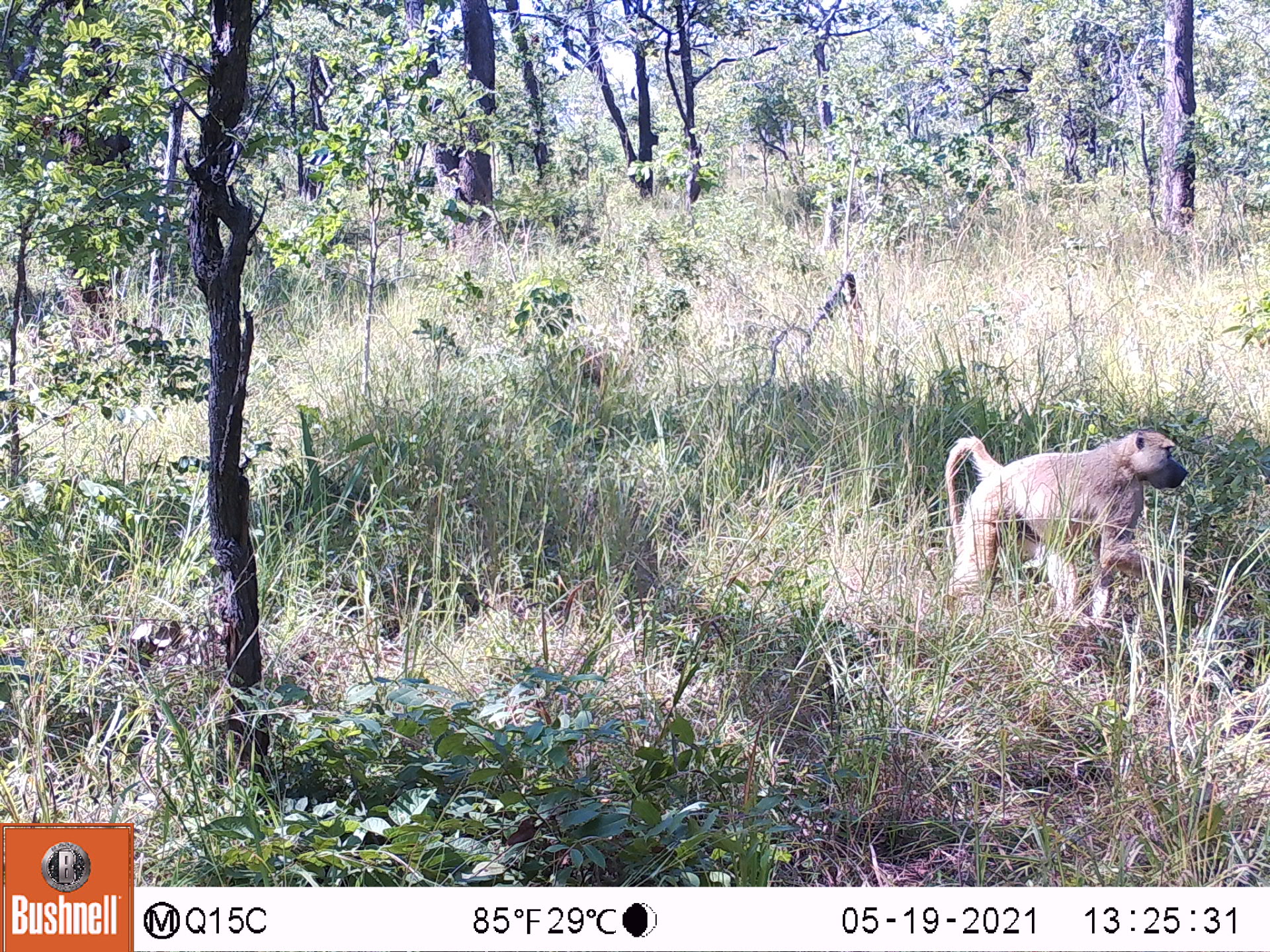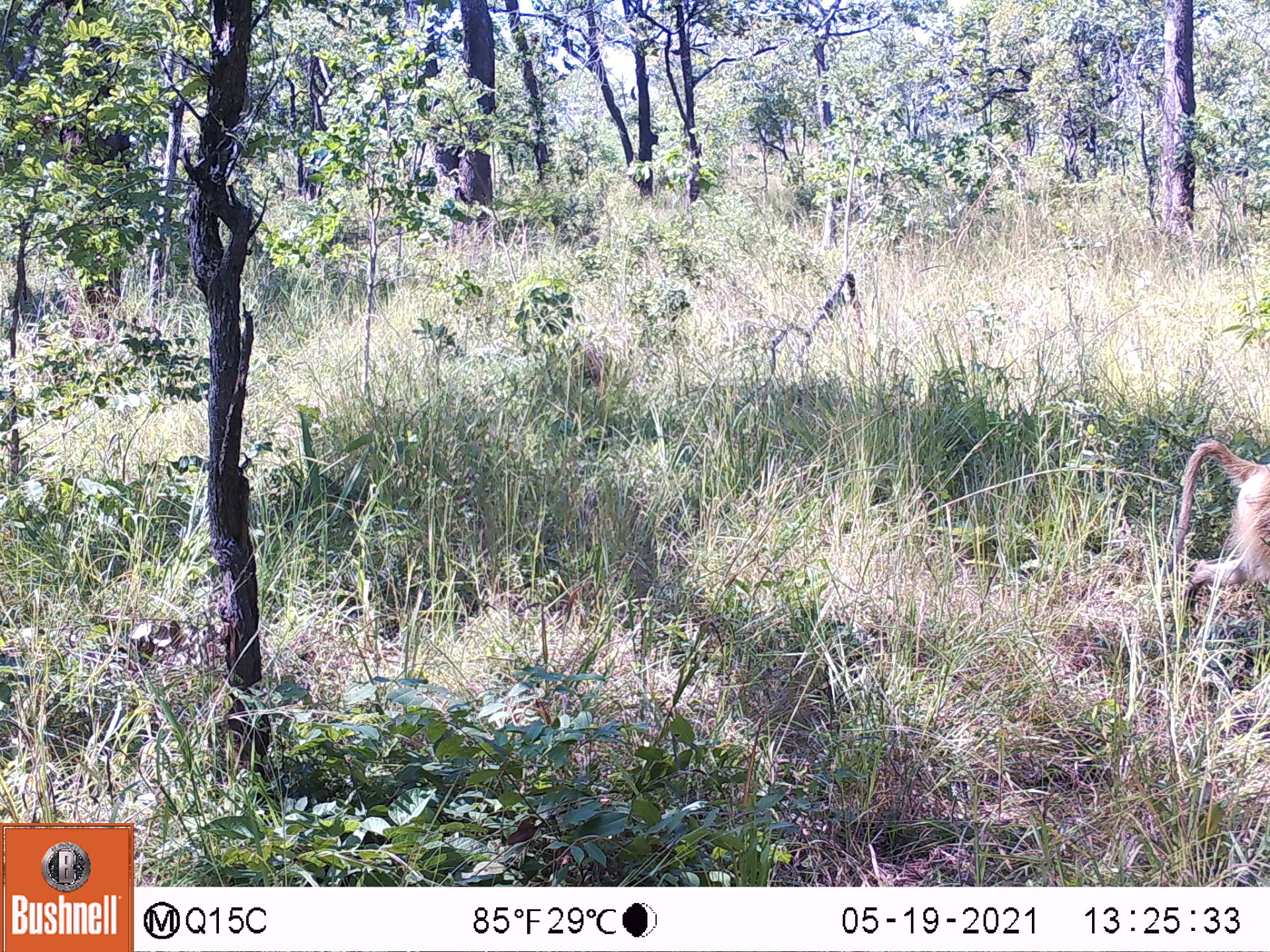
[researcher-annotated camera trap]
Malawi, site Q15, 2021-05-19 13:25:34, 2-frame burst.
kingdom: Animalia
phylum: Chordata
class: Mammalia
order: Primates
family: Cercopithecidae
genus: Papio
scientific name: Papio cynocephalus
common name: yellow baboon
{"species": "yellow baboon (Papio cynocephalus)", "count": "1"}